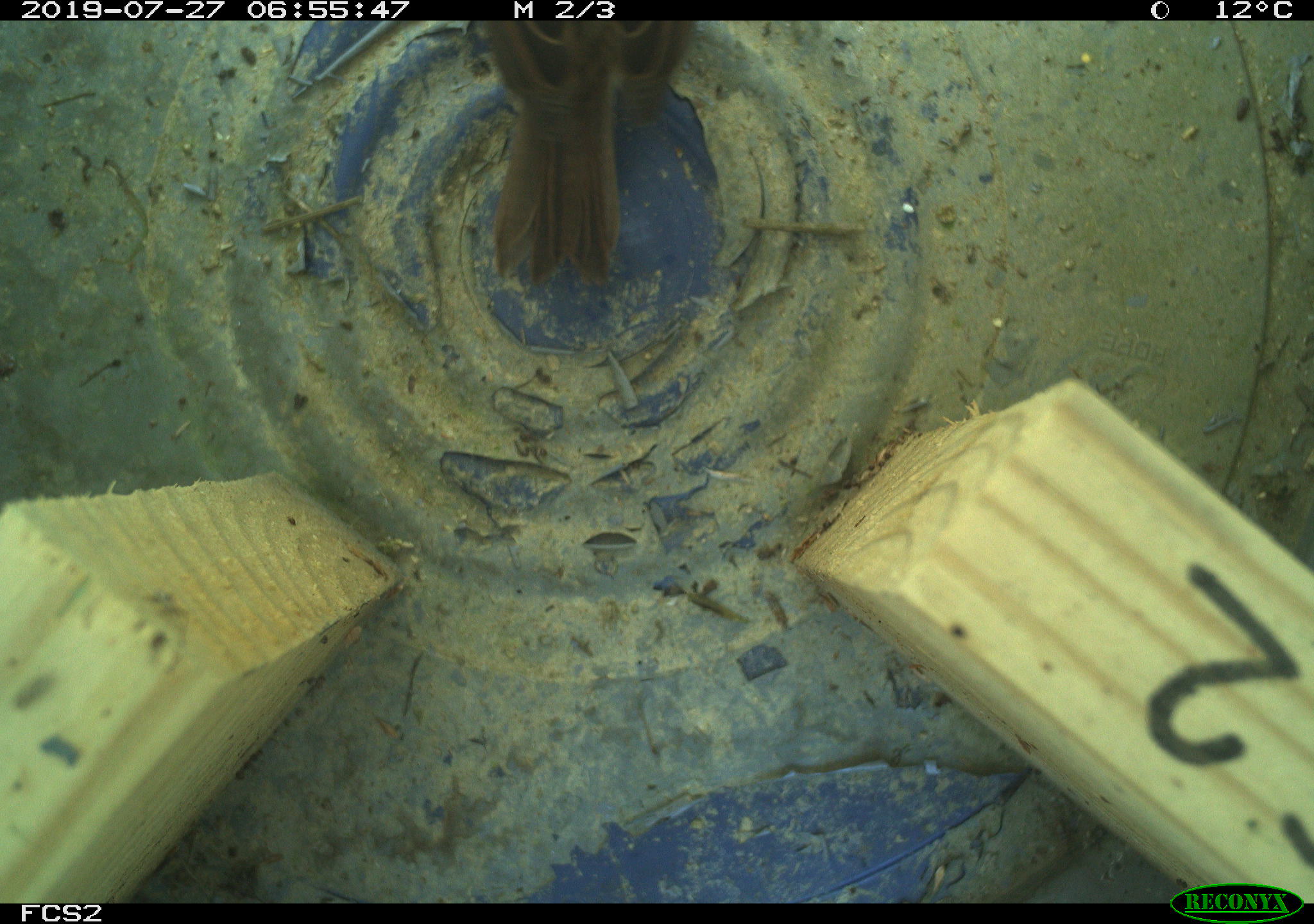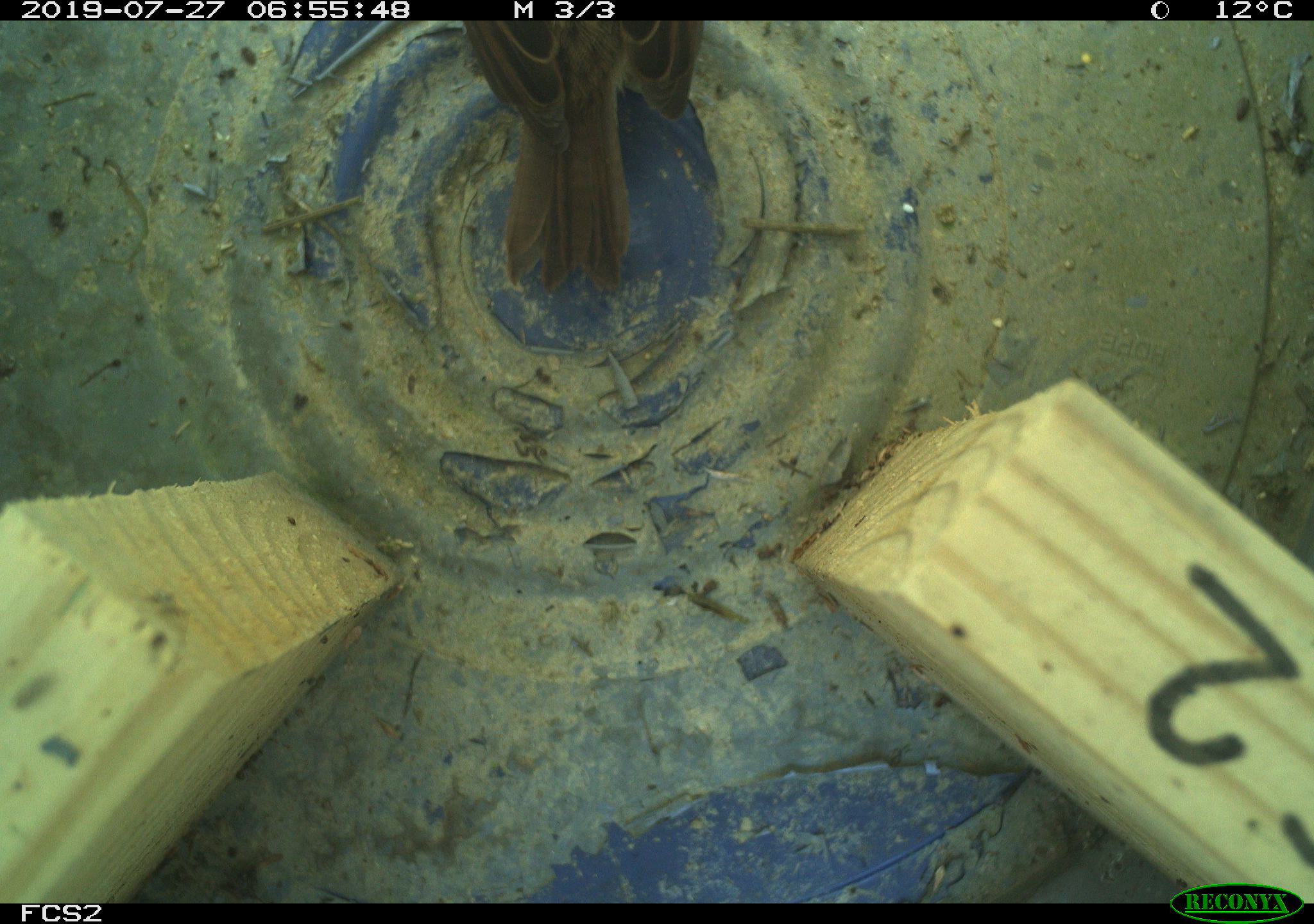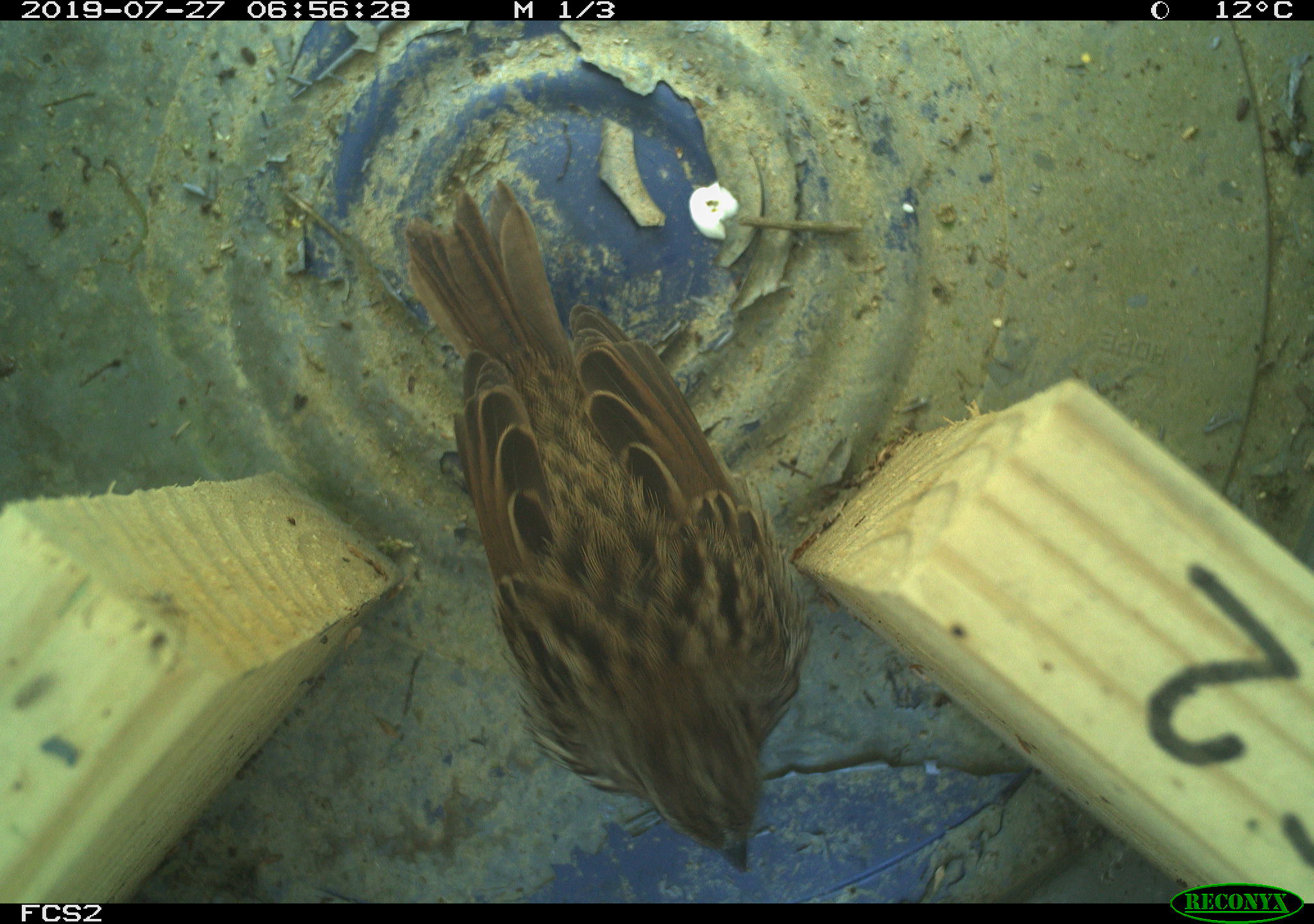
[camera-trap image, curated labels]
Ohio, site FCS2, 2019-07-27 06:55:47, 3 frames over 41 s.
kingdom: Animalia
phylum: Chordata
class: Aves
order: Passeriformes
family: Passerellidae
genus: Melospiza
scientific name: Melospiza melodia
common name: song sparrow